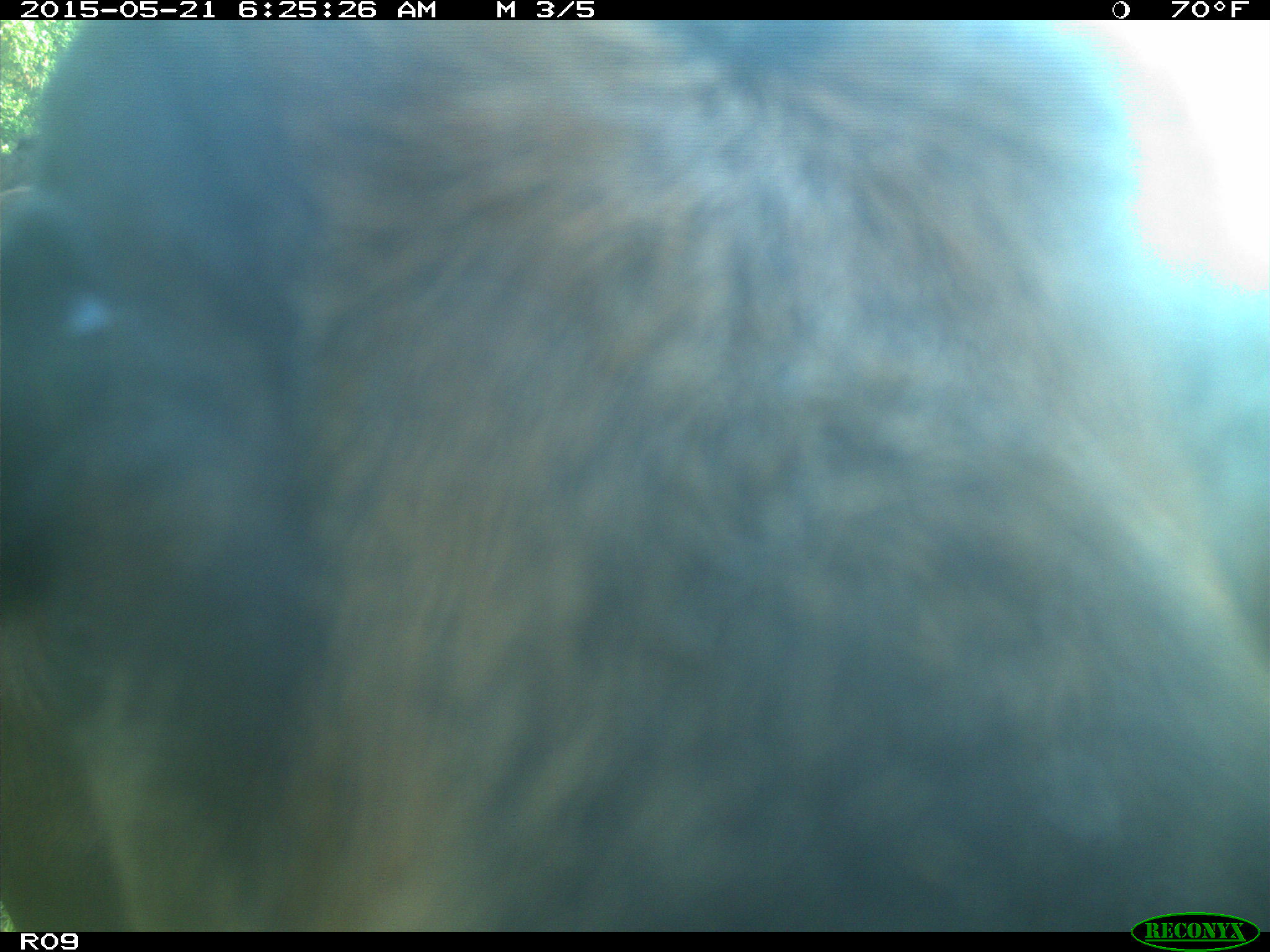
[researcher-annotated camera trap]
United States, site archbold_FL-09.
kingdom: Animalia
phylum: Chordata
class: Mammalia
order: Artiodactyla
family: Bovidae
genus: Bos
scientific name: Bos taurus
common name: domestic cow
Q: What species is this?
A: Bos taurus (domestic cow).